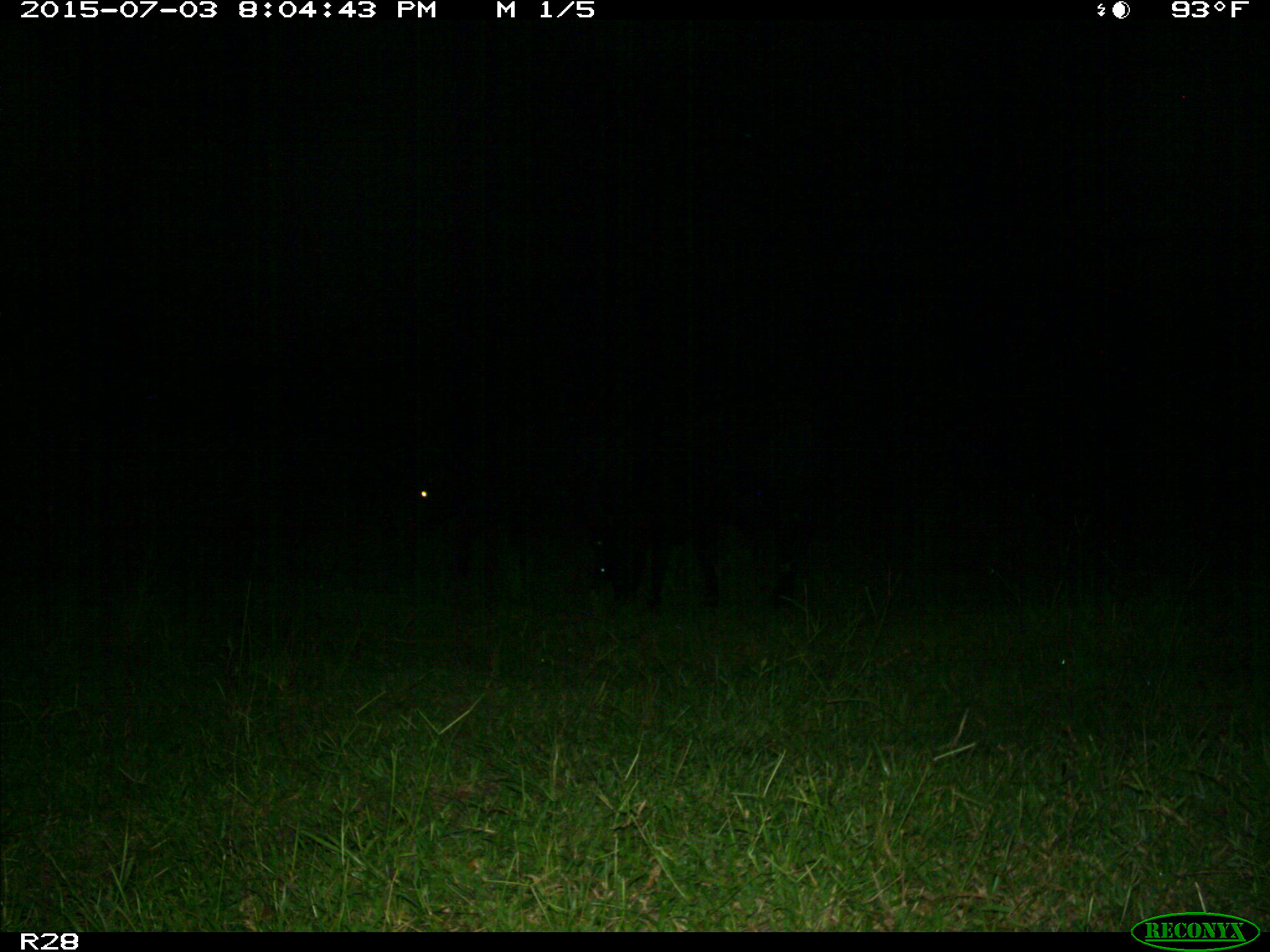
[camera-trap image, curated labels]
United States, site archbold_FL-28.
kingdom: Animalia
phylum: Chordata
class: Mammalia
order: Artiodactyla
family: Bovidae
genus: Bos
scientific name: Bos taurus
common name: domestic cow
Bos taurus (domestic cow).